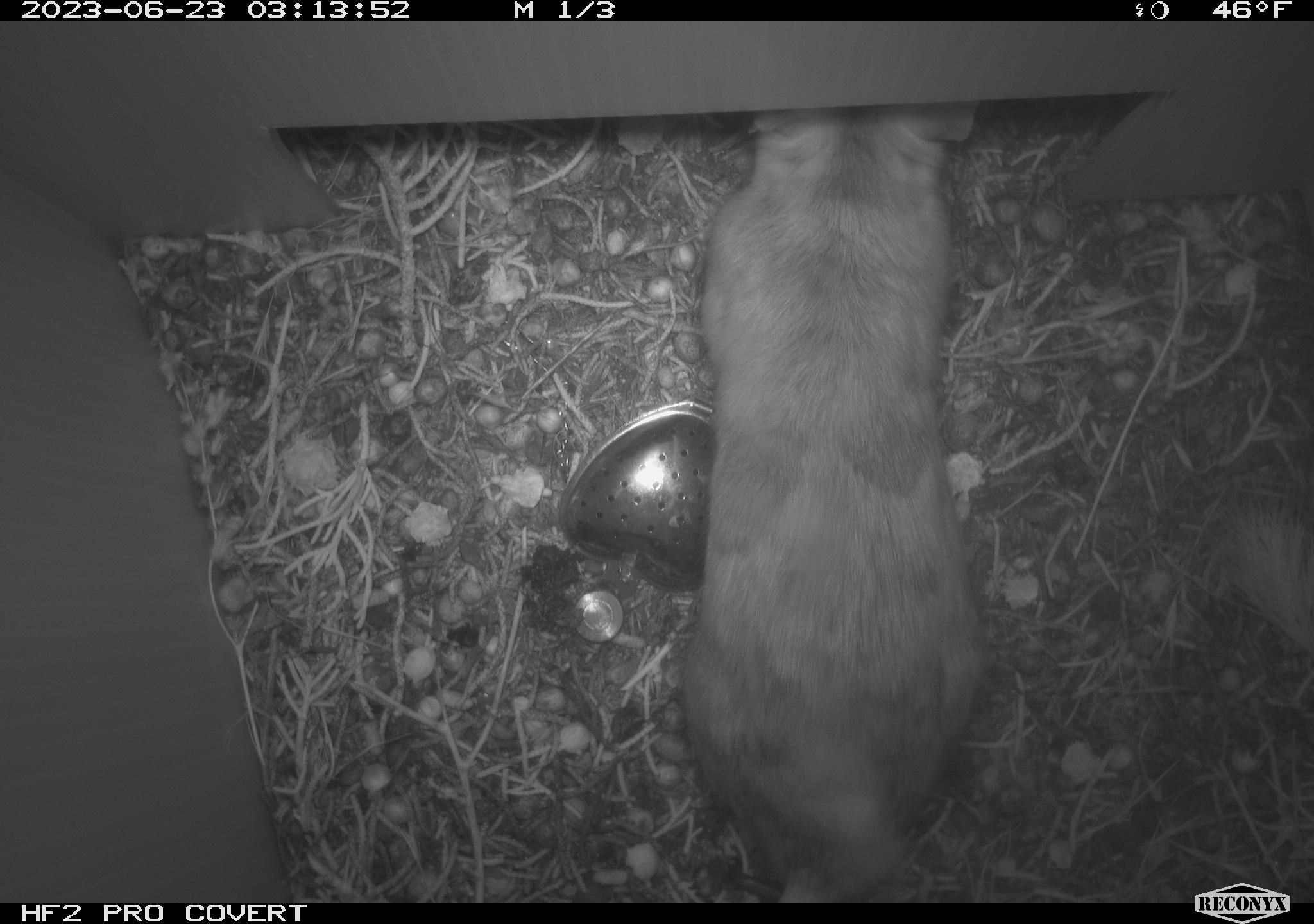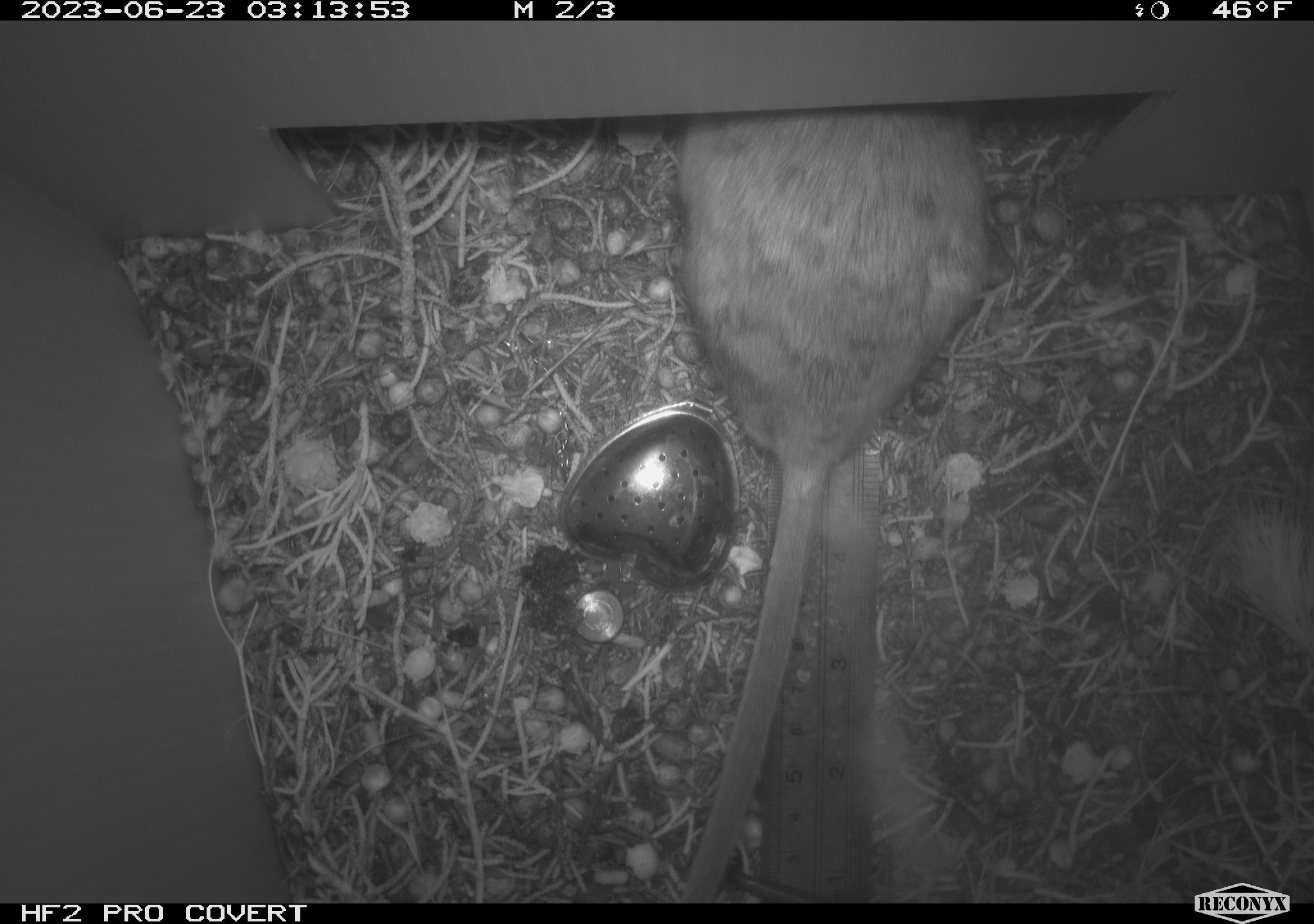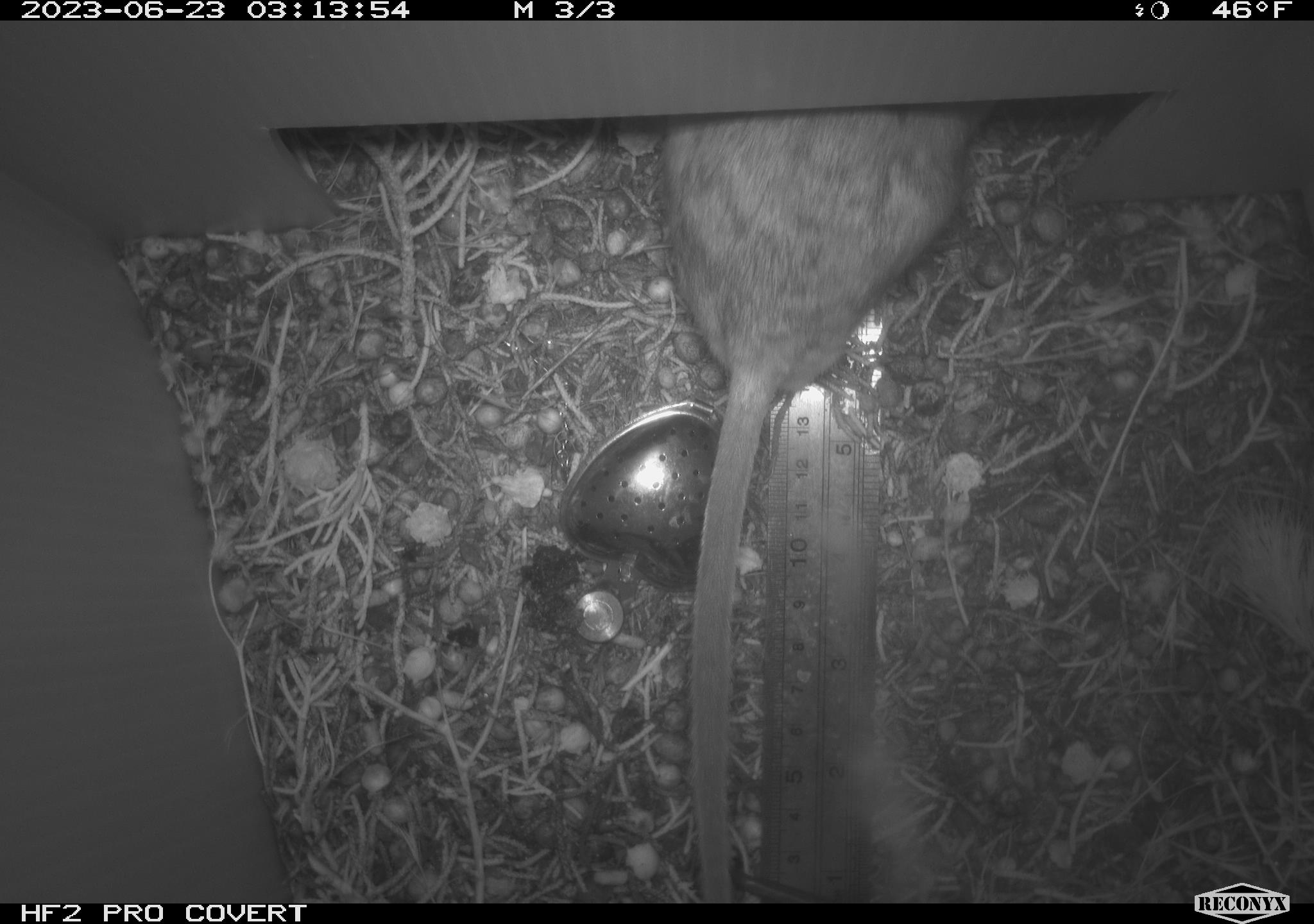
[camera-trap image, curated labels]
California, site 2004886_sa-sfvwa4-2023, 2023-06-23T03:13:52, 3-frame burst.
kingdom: Animalia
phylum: Chordata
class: Mammalia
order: Rodentia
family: Cricetidae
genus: Neotoma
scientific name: Neotoma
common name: pack rat or woodrat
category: neotoma species